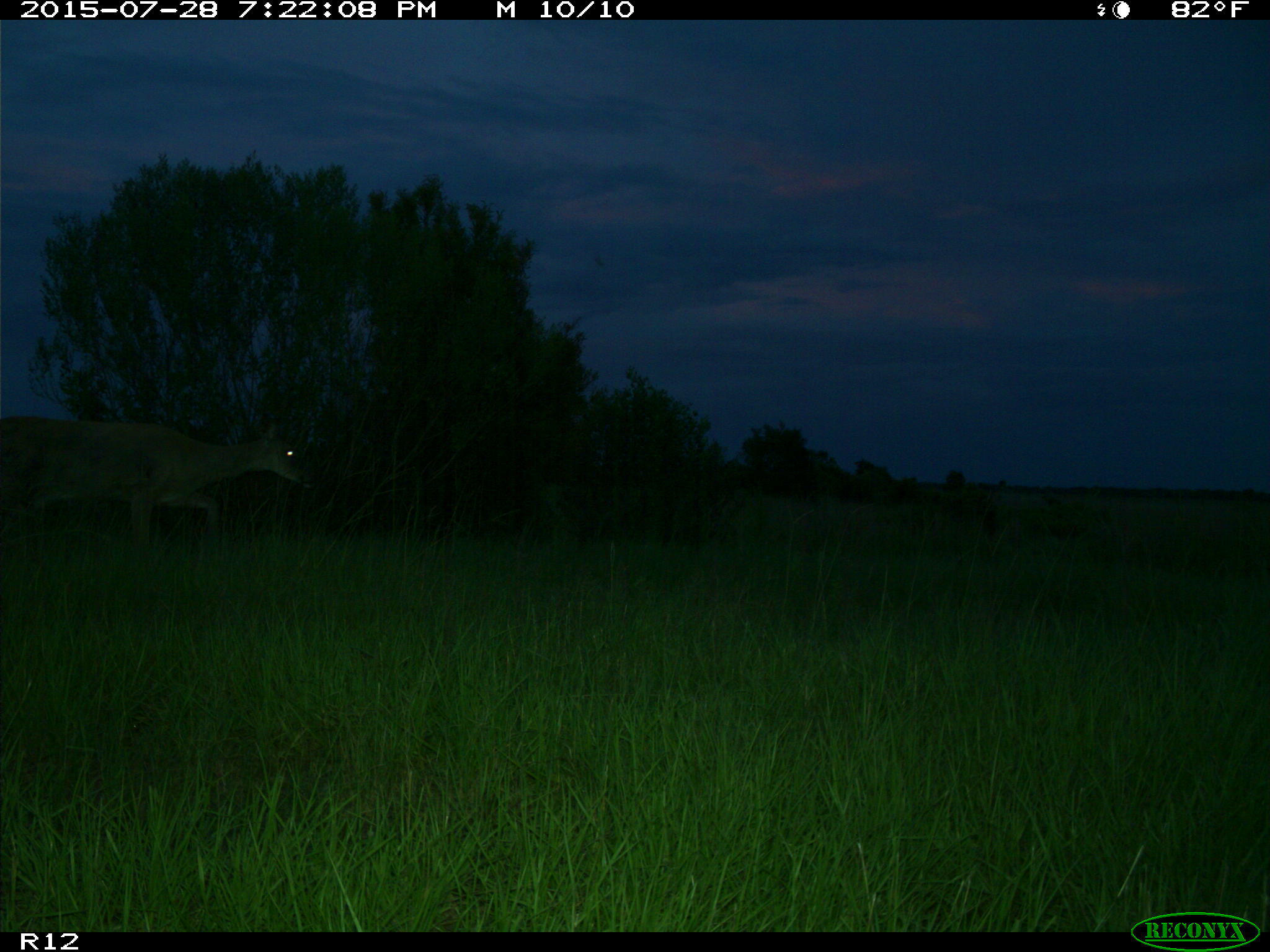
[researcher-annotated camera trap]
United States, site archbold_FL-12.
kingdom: Animalia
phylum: Chordata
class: Mammalia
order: Artiodactyla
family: Cervidae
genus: Odocoileus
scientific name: Odocoileus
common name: deer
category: unidentified deer